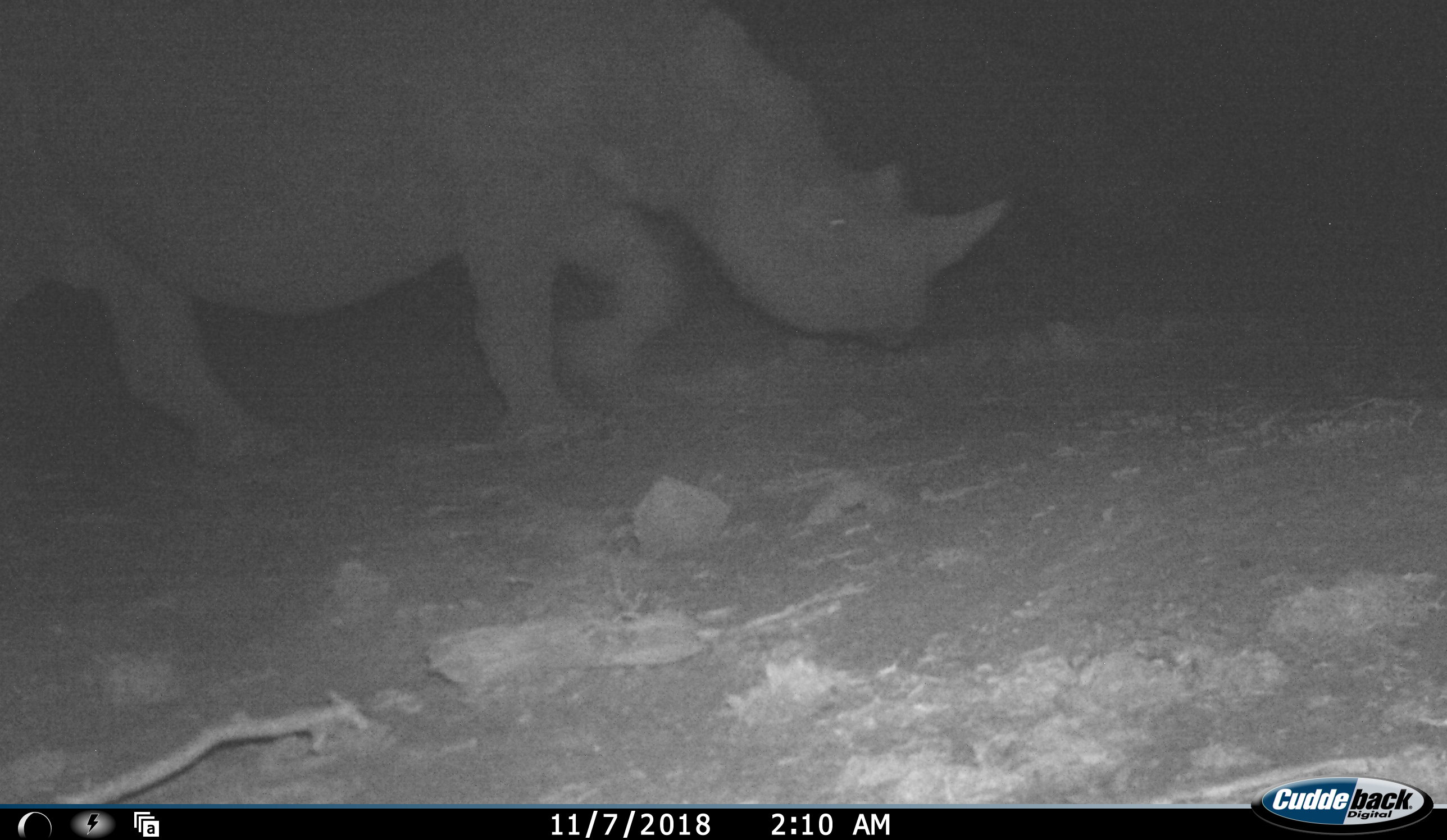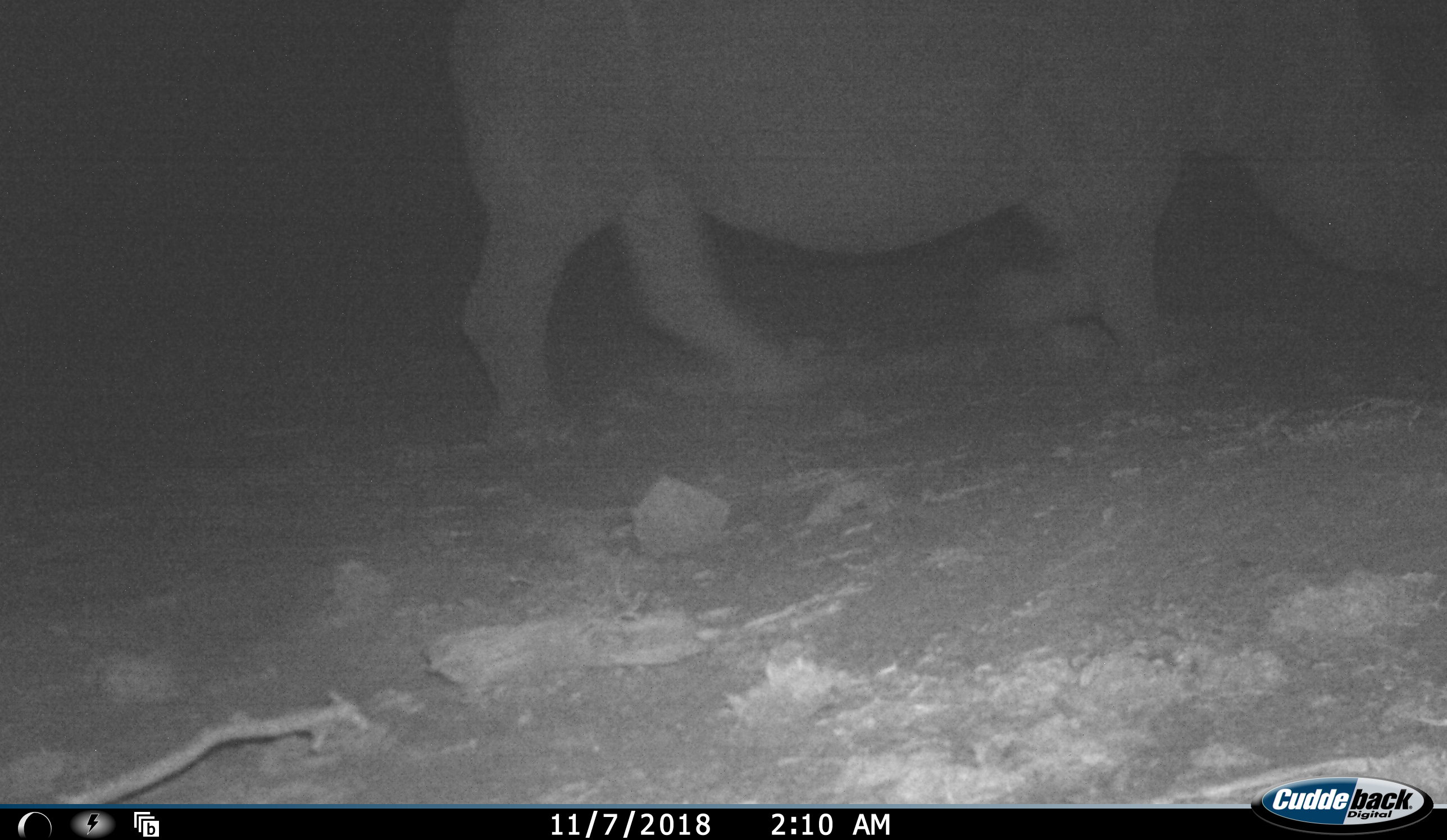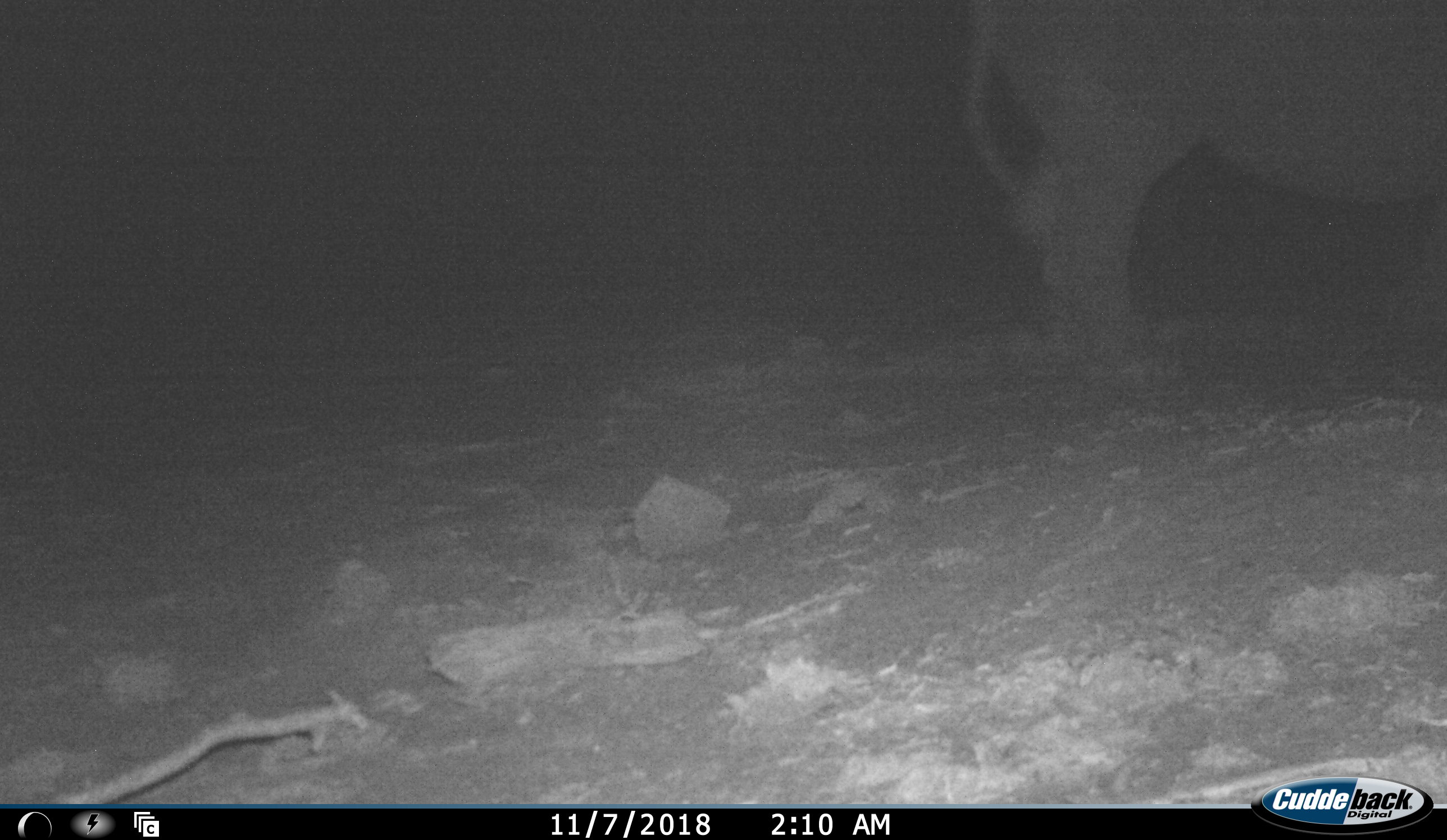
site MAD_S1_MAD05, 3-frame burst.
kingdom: Animalia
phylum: Chordata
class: Mammalia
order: Perissodactyla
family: Rhinocerotidae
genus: Ceratotherium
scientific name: Ceratotherium simum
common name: white rhinoceros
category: rhinoceroswhite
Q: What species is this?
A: Rhinoceroswhite (white rhinoceros) (Ceratotherium simum).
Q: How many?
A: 1.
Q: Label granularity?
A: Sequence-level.